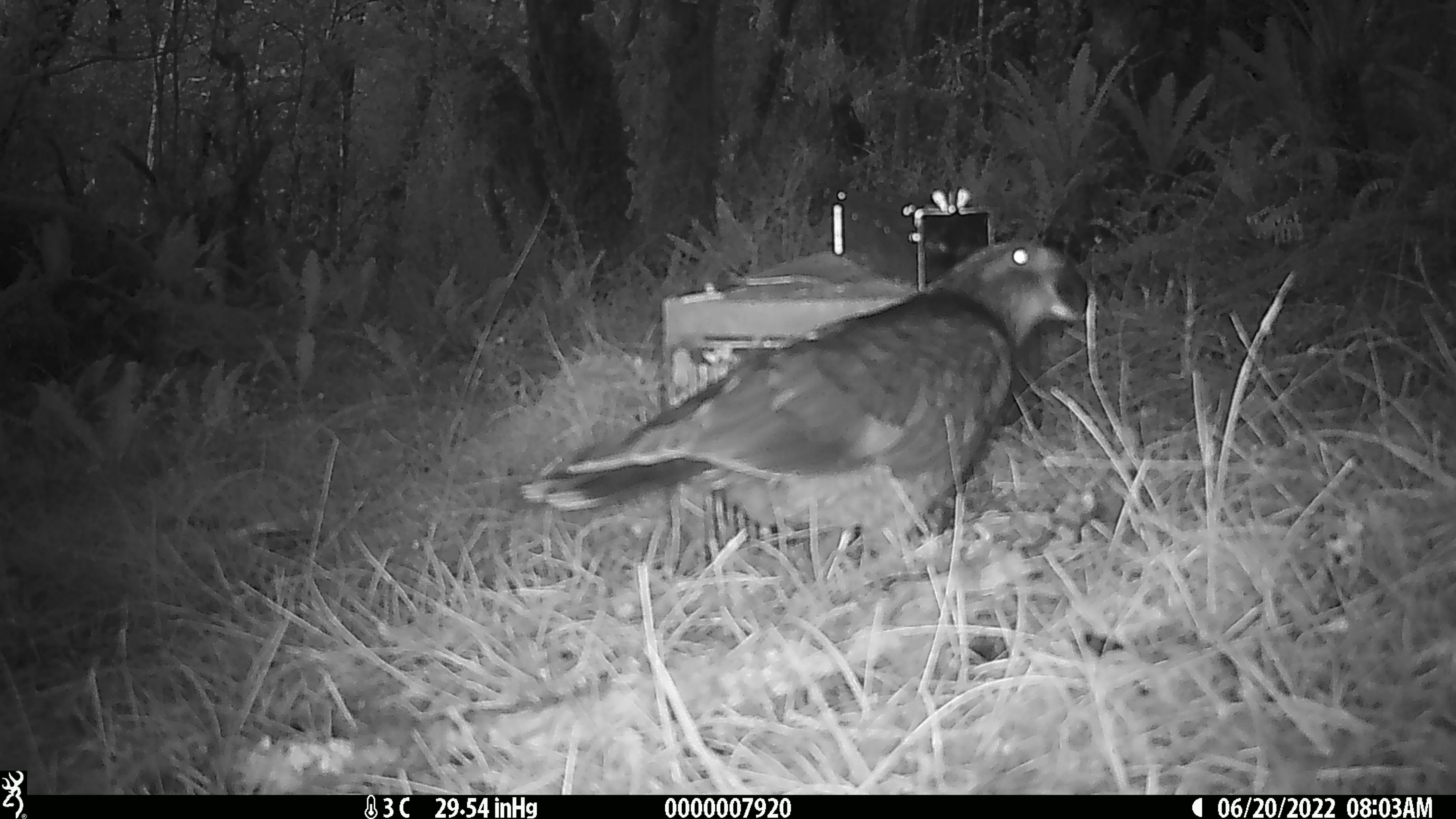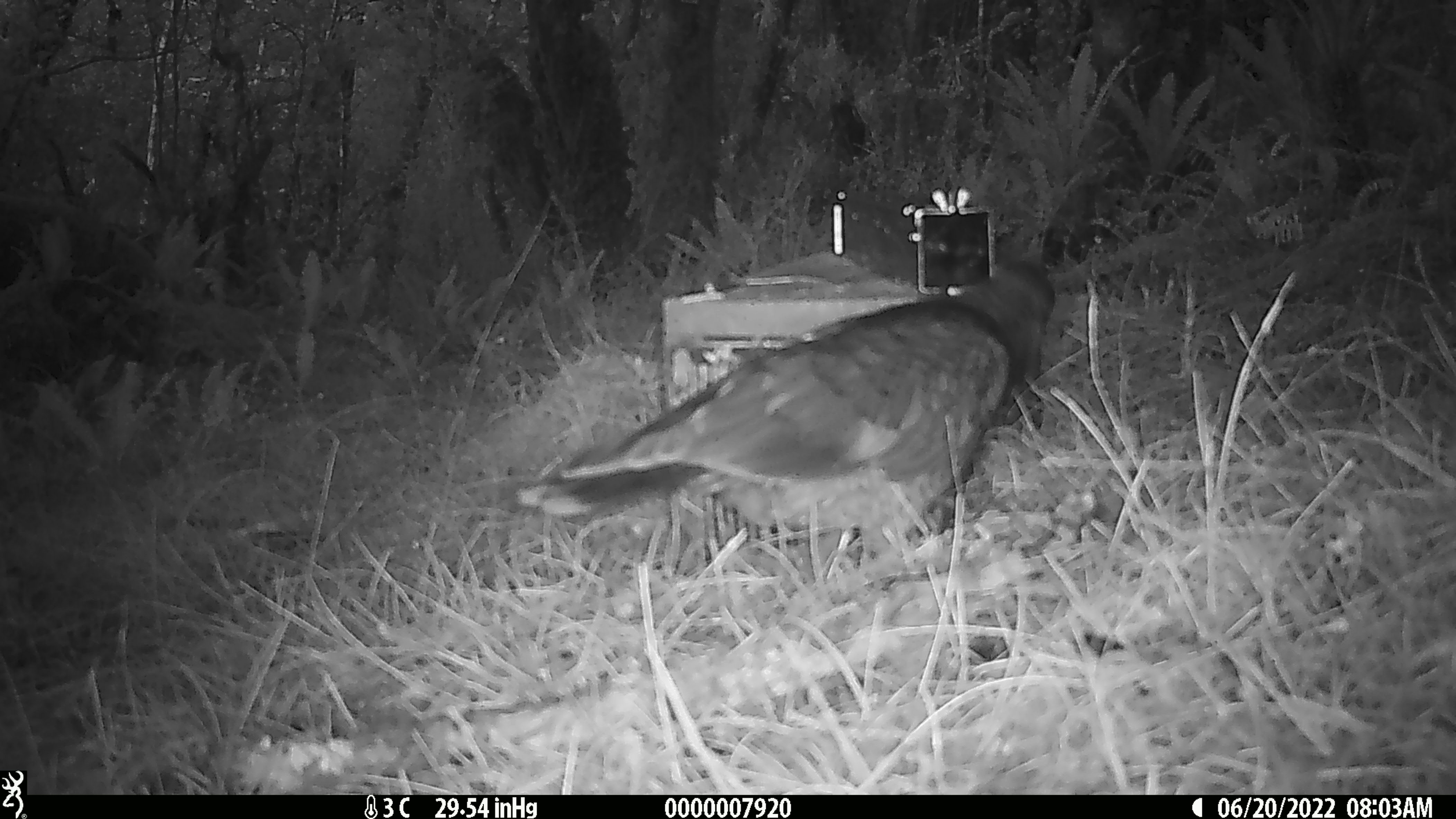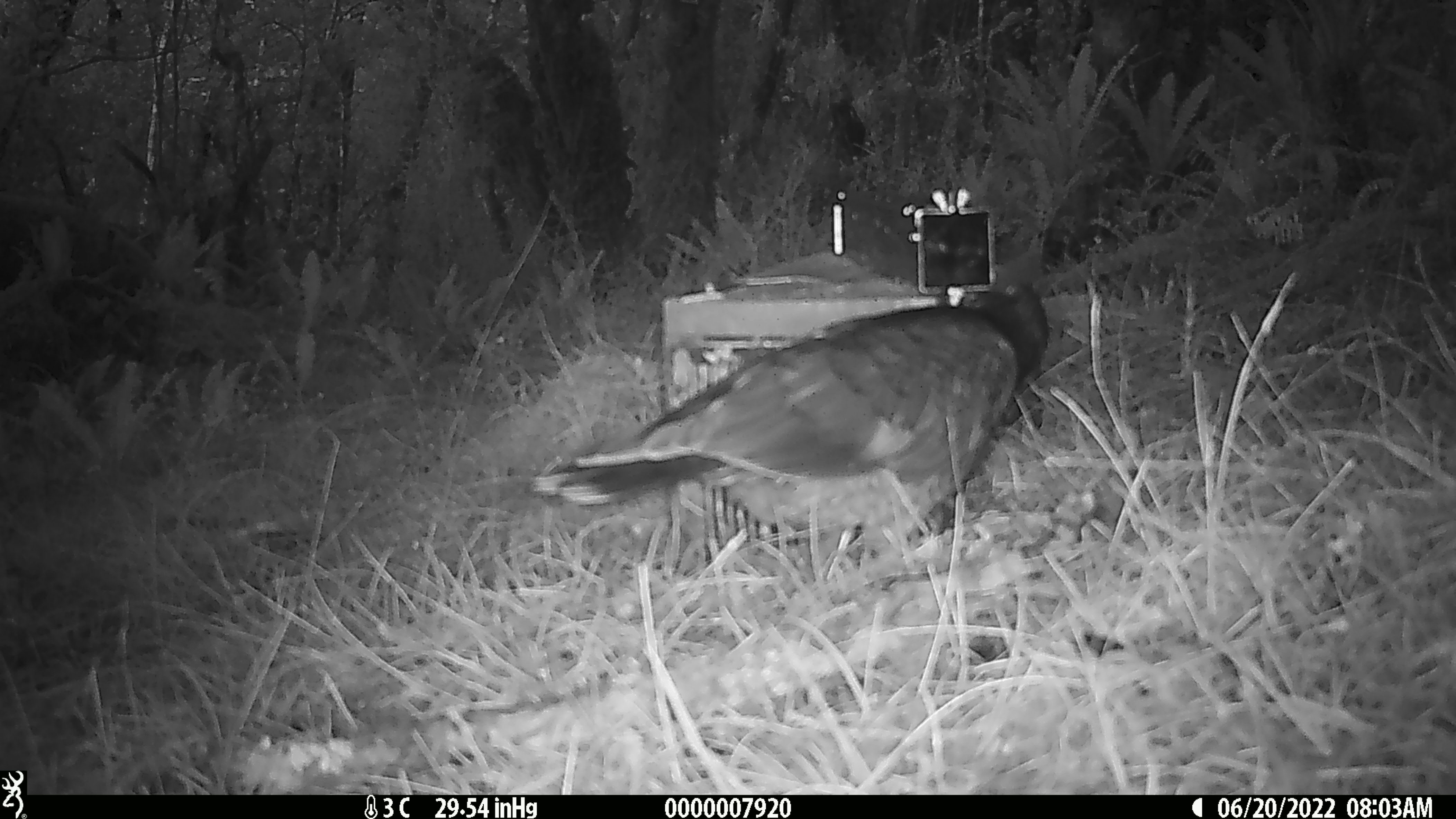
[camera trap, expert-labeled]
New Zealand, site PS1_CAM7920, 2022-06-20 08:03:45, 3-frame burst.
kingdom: Animalia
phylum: Chordata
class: Aves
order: Psittaciformes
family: Strigopidae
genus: Nestor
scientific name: Nestor notabilis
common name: kea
Kea (Nestor notabilis).